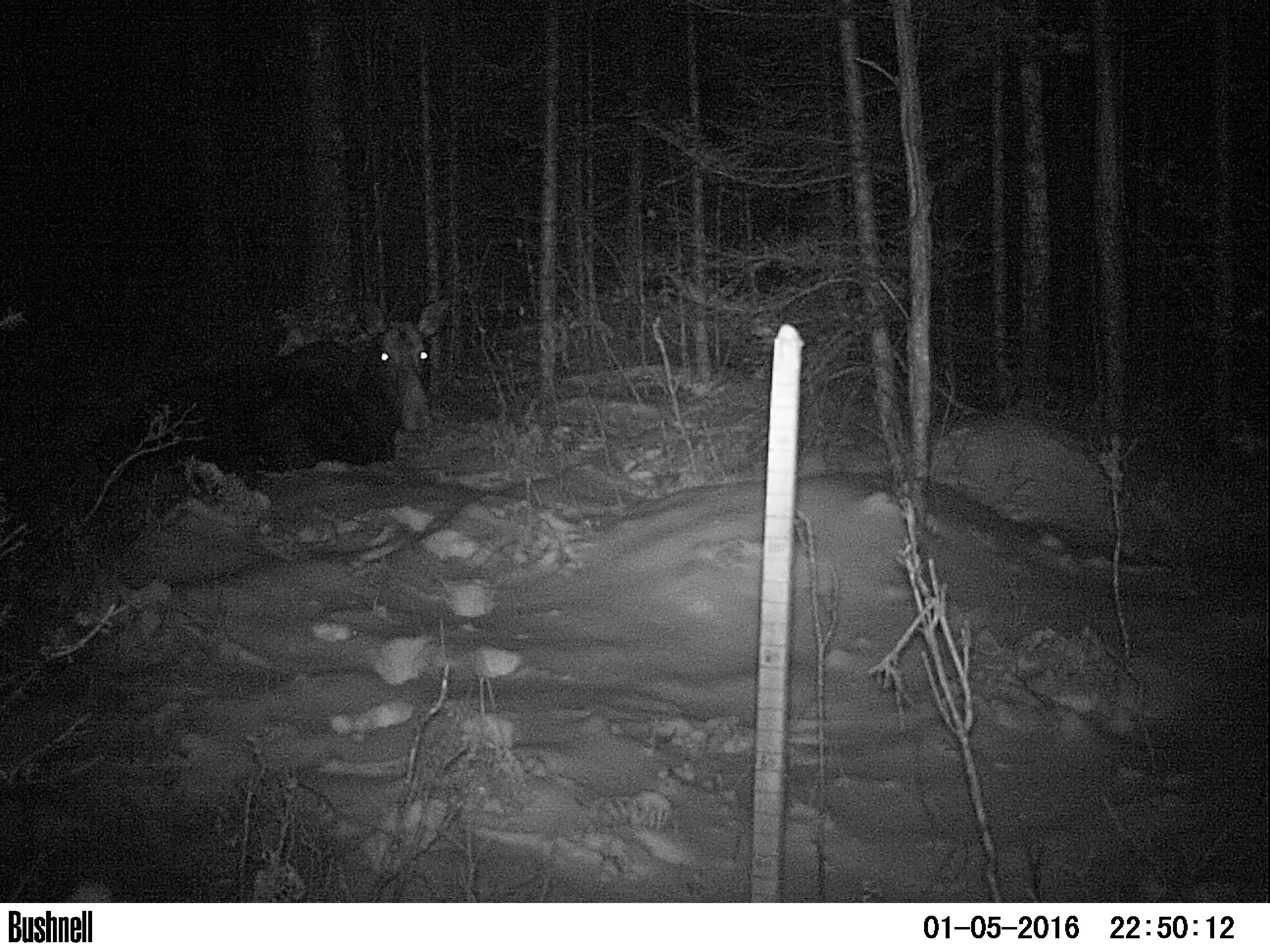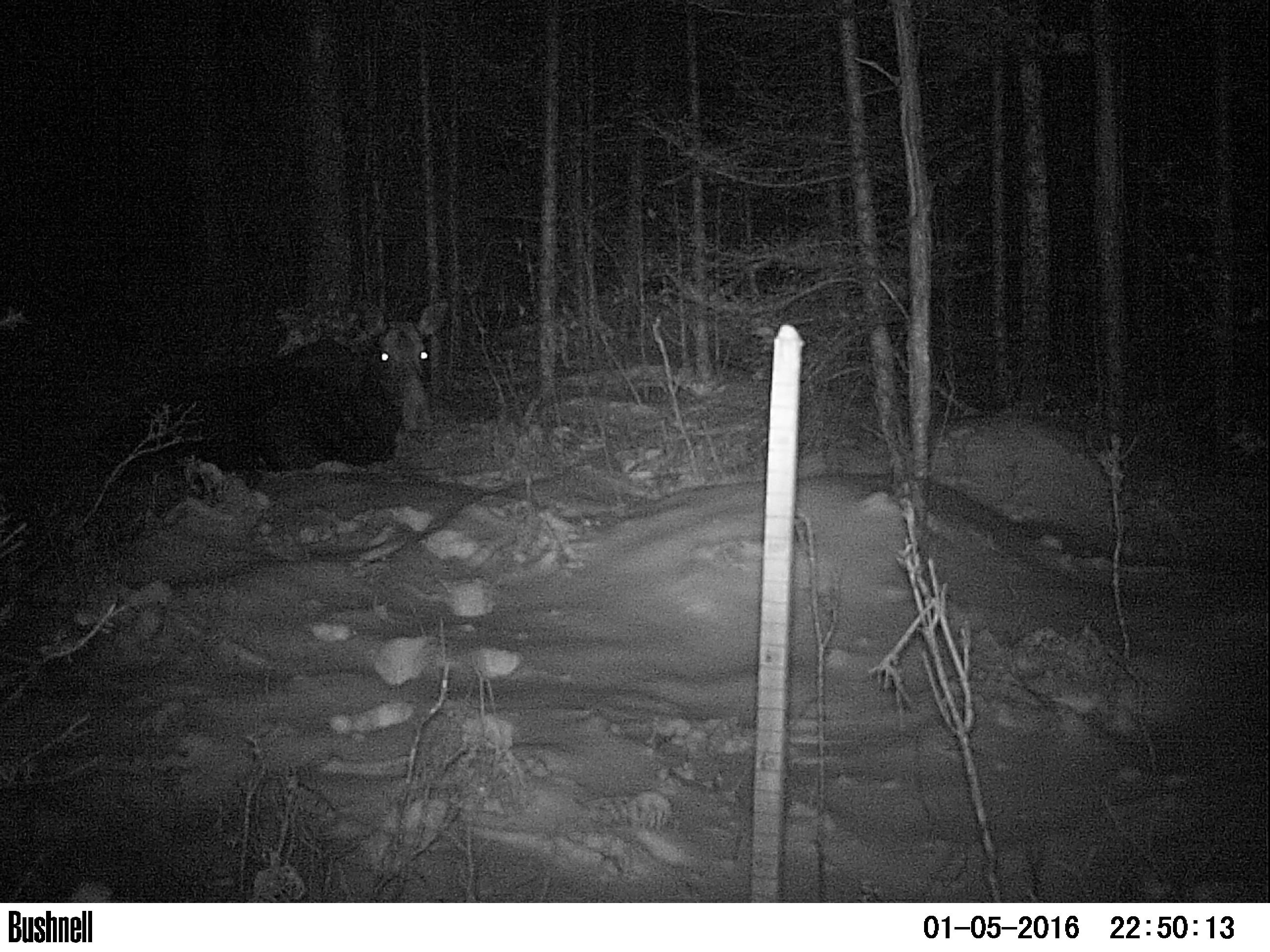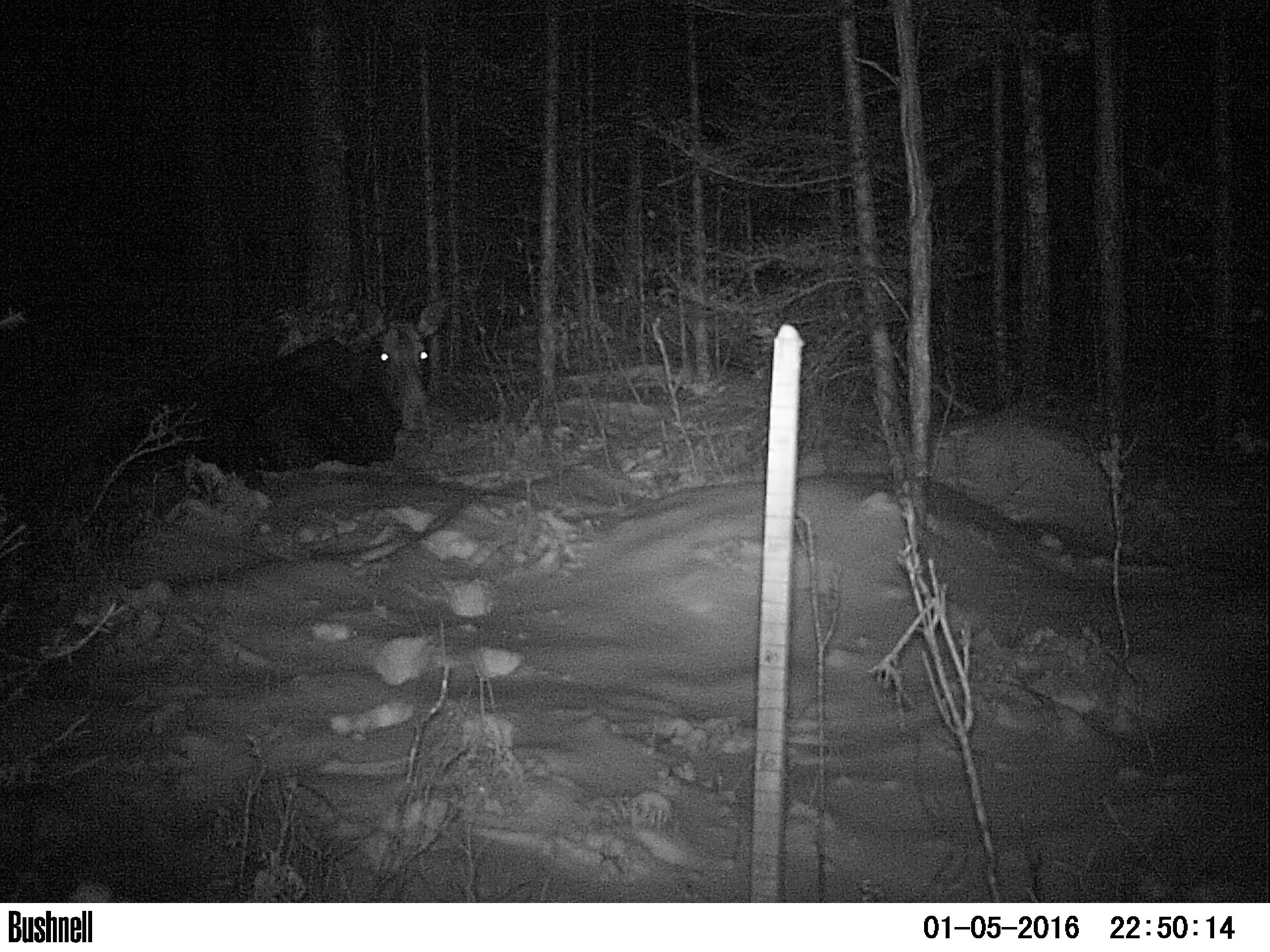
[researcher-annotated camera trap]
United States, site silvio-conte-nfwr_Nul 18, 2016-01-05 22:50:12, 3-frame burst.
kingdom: Animalia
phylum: Chordata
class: Mammalia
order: Artiodactyla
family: Cervidae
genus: Alces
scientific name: Alces alces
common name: moose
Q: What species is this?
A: Moose (Alces alces).